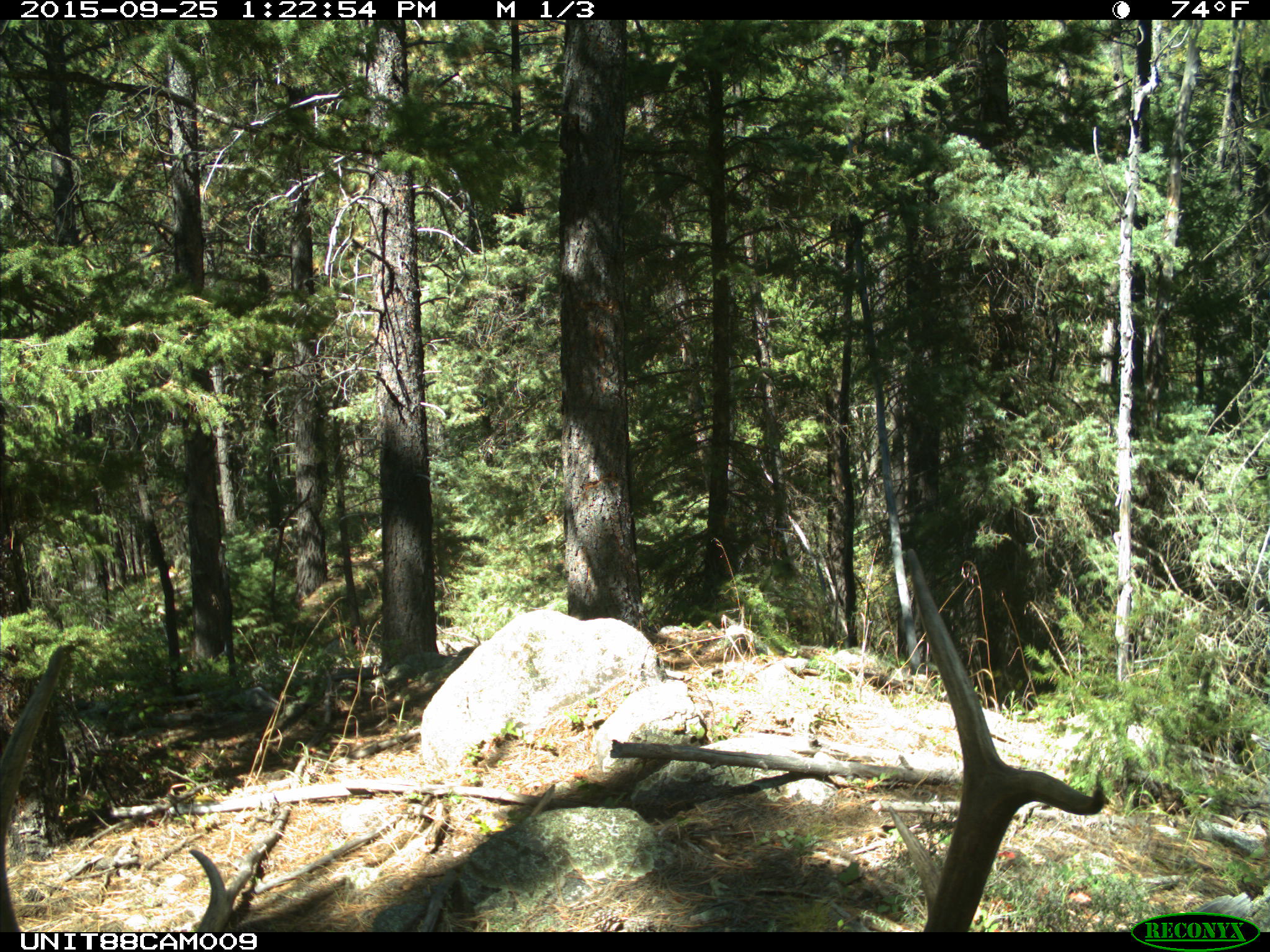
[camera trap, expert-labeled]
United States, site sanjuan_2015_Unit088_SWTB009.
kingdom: Animalia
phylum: Chordata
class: Mammalia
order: Artiodactyla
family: Cervidae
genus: Cervus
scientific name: Cervus elaphus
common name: red deer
Cervus elaphus (red deer).